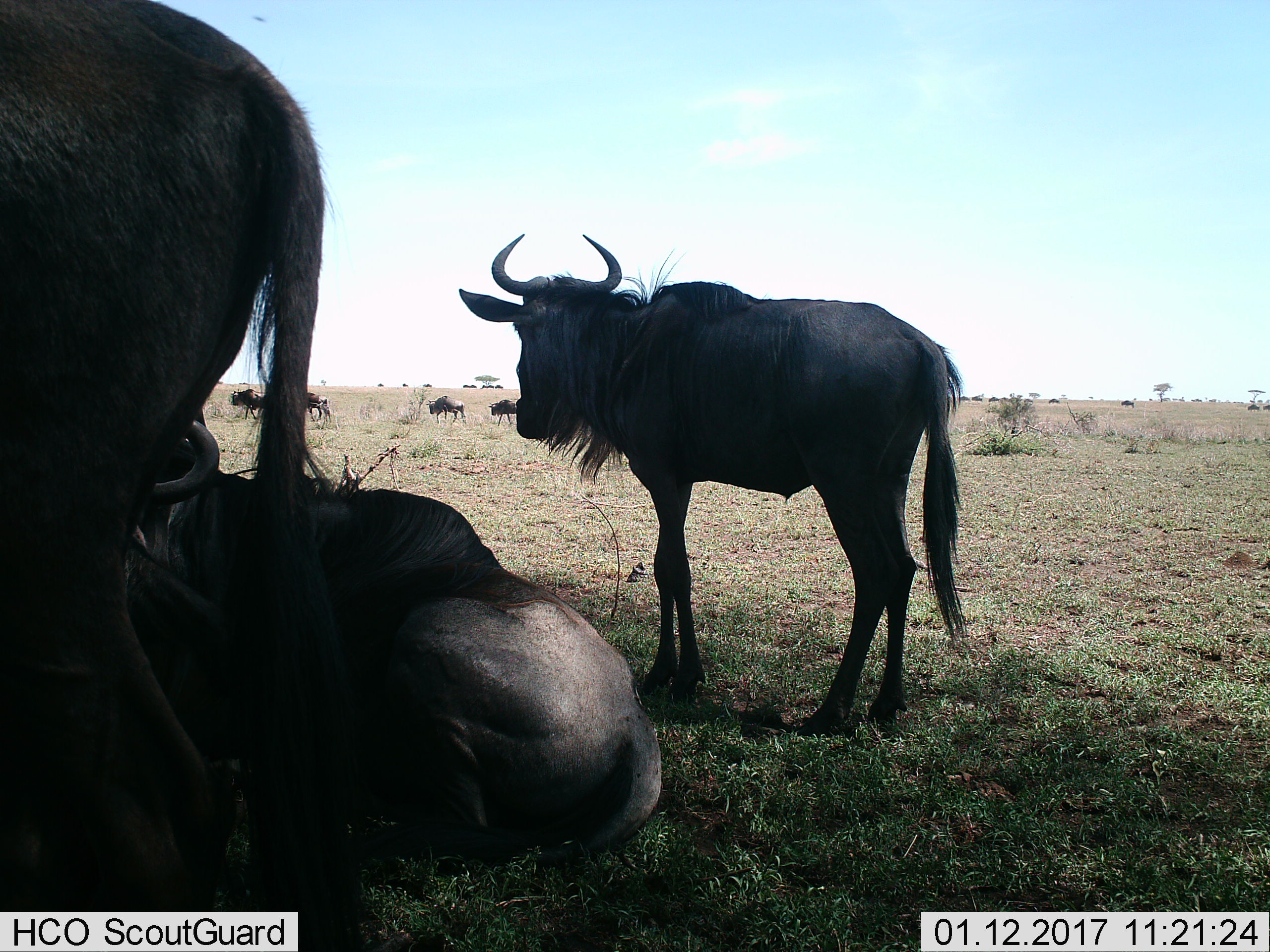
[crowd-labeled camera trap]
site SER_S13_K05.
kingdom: Animalia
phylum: Chordata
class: Mammalia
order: Artiodactyla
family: Bovidae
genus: Connochaetes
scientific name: Connochaetes taurinus taurinus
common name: blue wildebeest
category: wildebeestblue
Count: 11-50.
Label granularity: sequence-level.